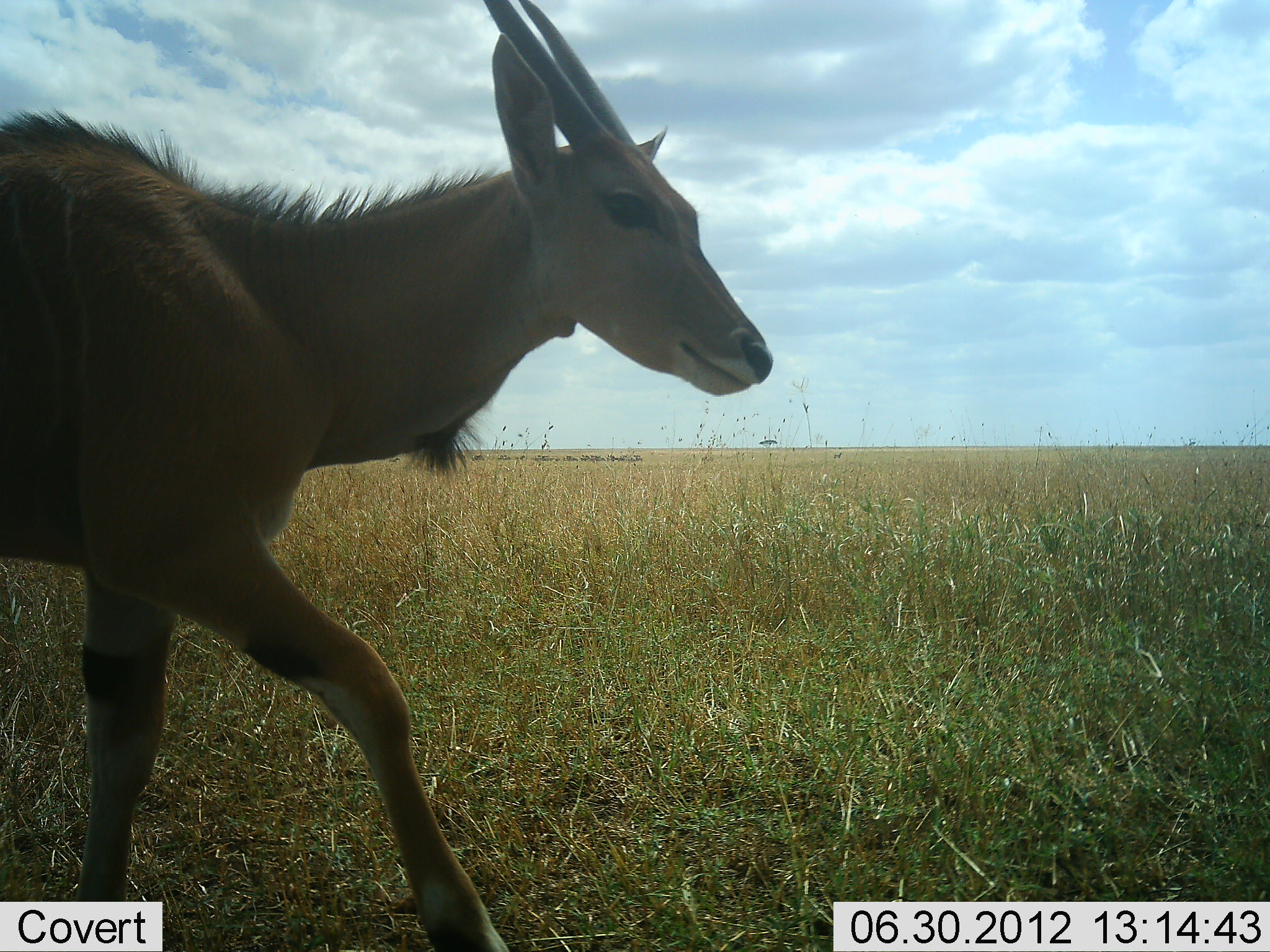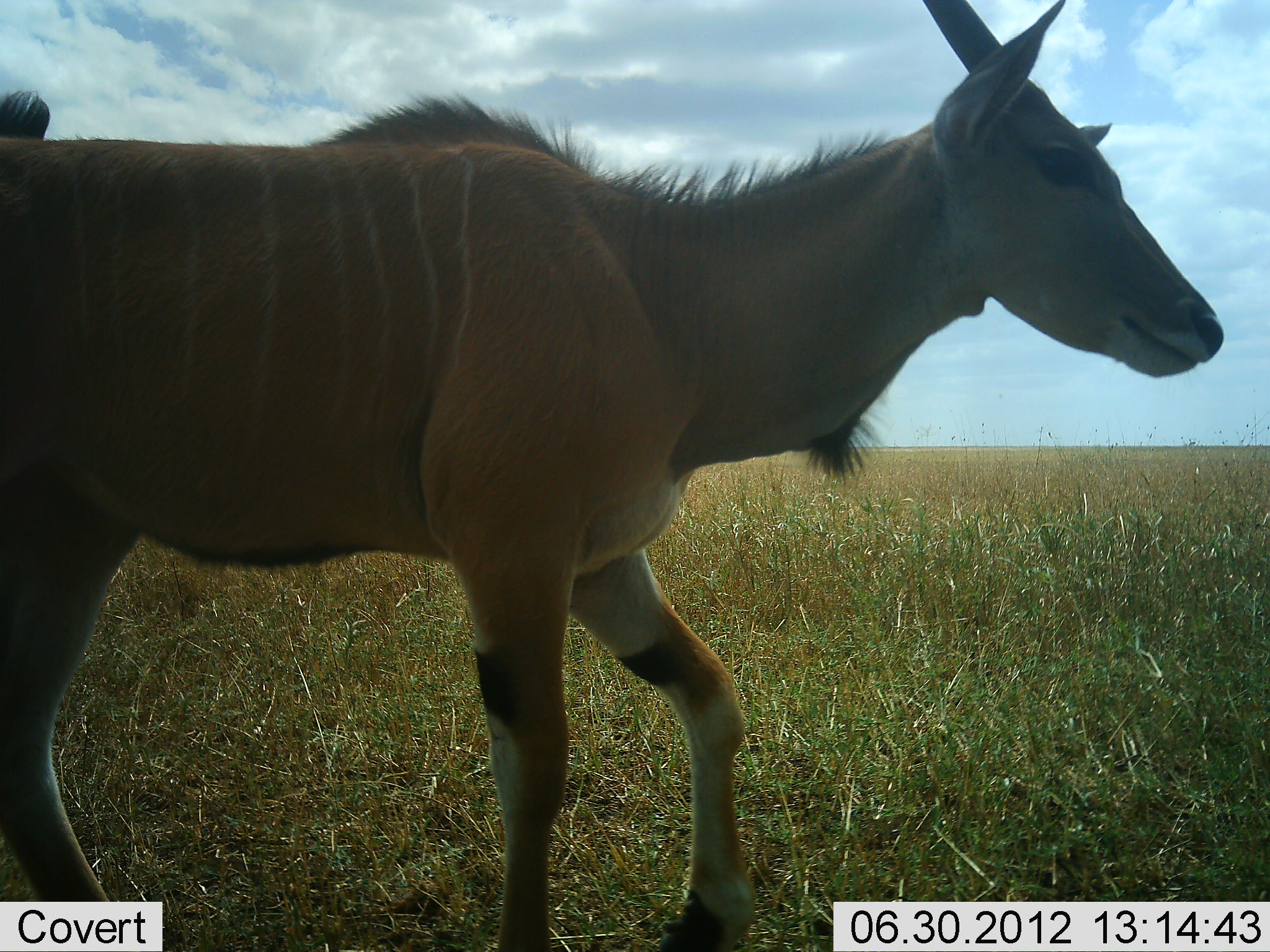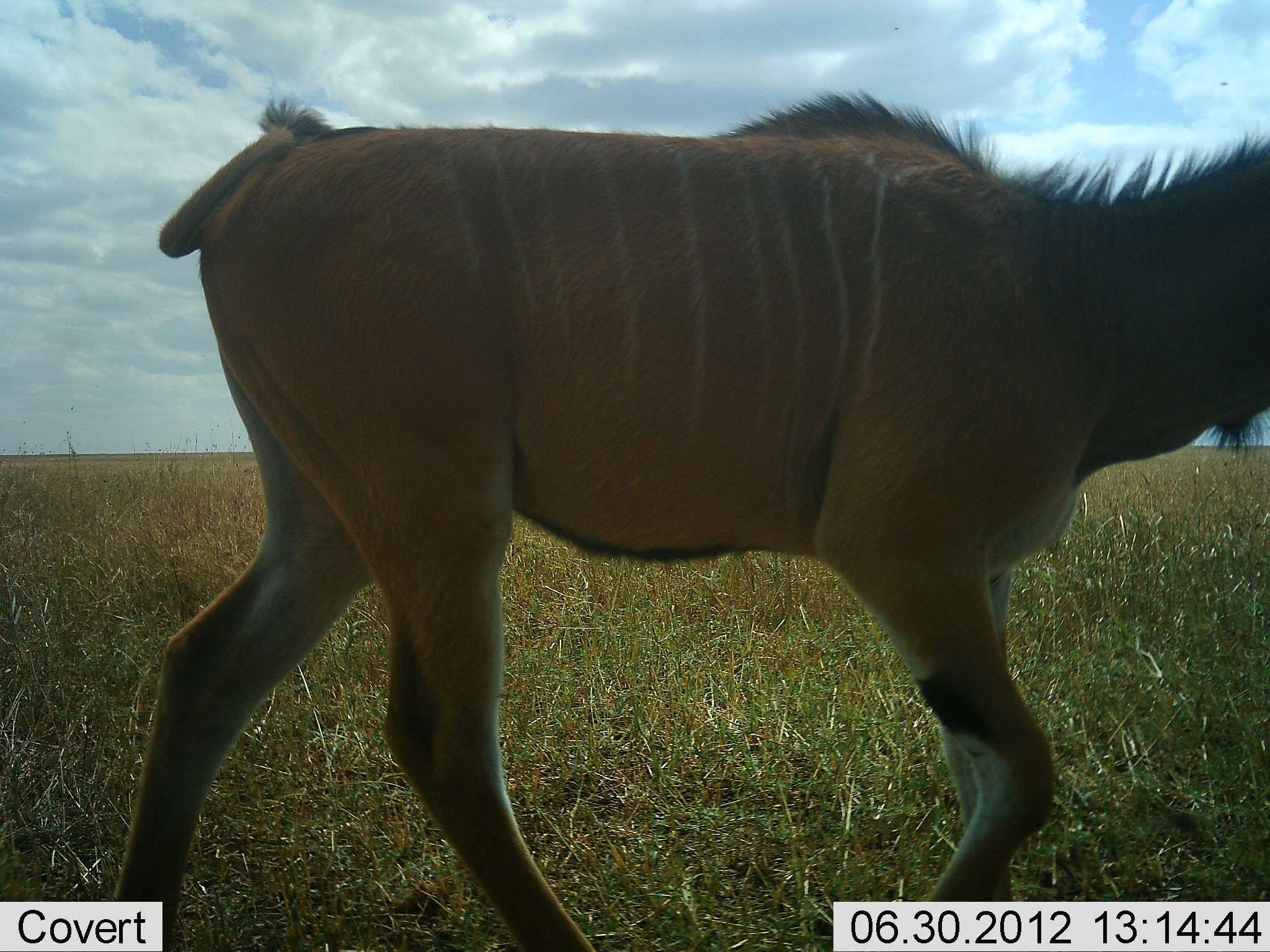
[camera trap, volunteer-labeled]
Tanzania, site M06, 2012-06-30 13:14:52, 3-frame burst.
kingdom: Animalia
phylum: Chordata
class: Mammalia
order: Artiodactyla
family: Bovidae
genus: Tragelaphus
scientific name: Tragelaphus oryx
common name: eland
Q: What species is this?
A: Eland (Tragelaphus oryx).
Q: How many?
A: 1.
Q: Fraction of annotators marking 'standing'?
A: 0%.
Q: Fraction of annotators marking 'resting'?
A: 0%.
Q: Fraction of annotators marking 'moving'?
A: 100%.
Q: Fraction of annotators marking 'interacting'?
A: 0%.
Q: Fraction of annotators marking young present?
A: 20%.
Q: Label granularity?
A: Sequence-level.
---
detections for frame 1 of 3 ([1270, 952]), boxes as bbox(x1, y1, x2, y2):
animal: bbox(0, 1, 774, 952)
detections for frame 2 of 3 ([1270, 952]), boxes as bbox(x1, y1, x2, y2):
animal: bbox(0, 1, 1224, 952)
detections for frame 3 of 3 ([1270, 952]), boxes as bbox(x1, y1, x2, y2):
animal: bbox(108, 85, 1270, 952)